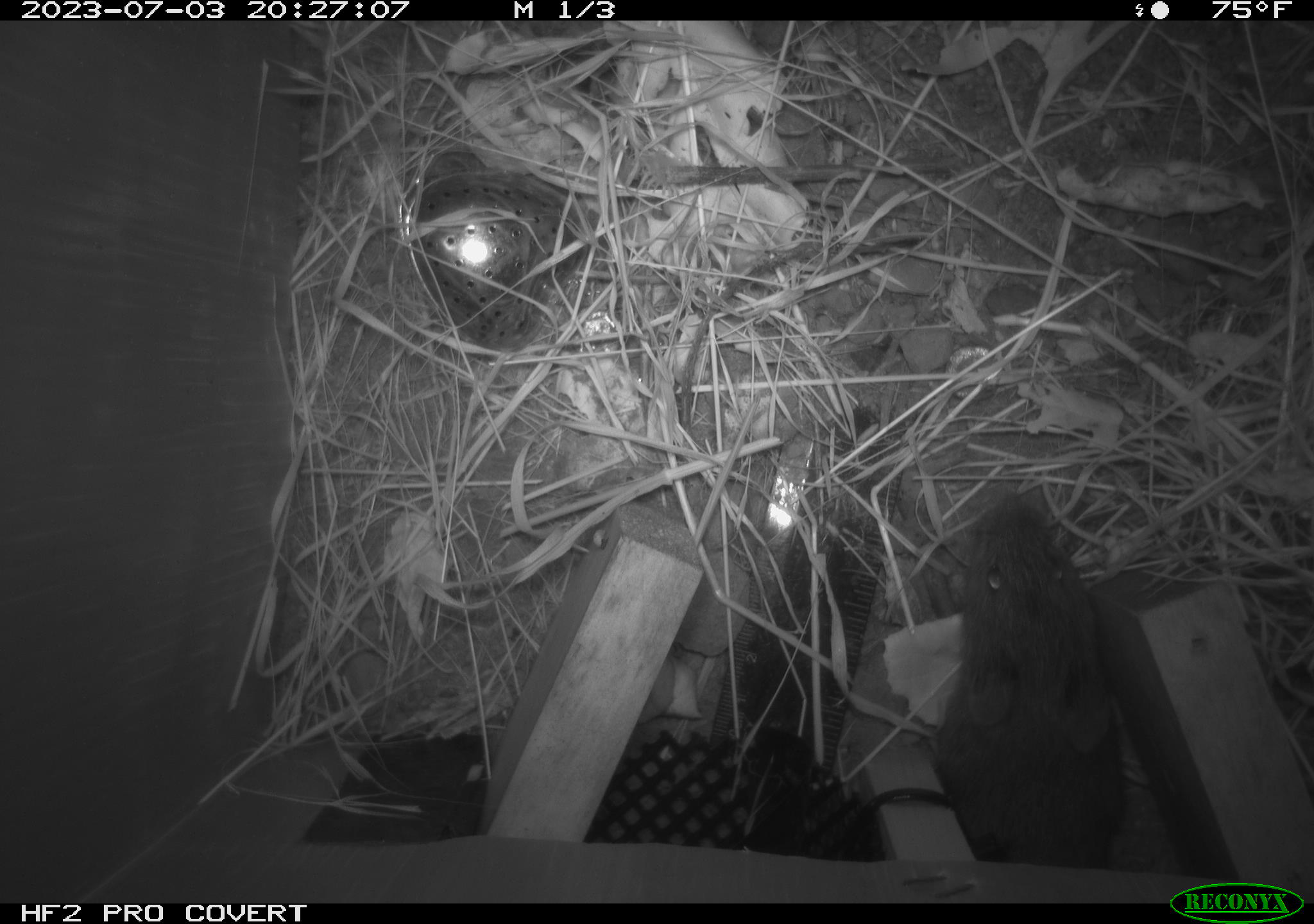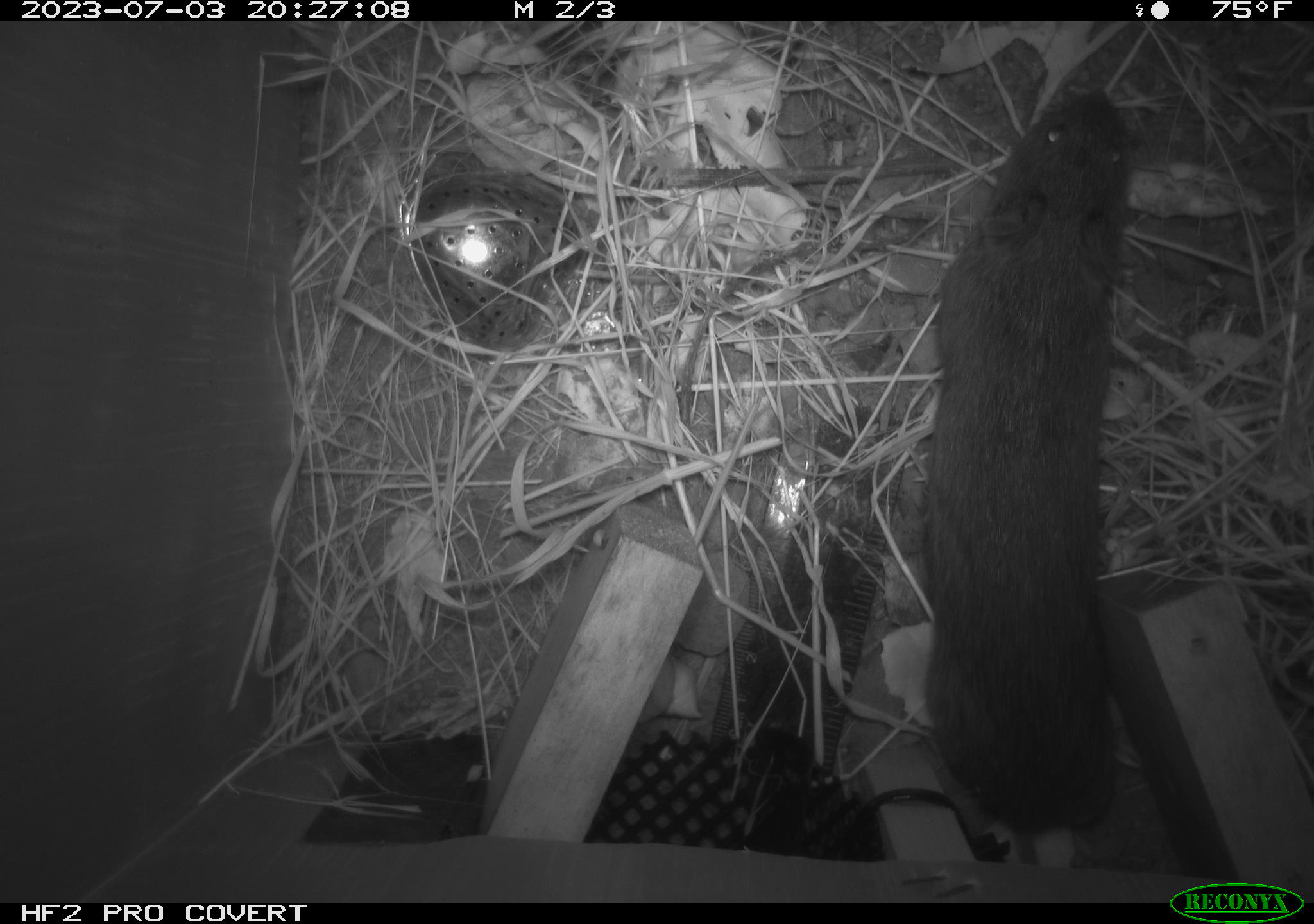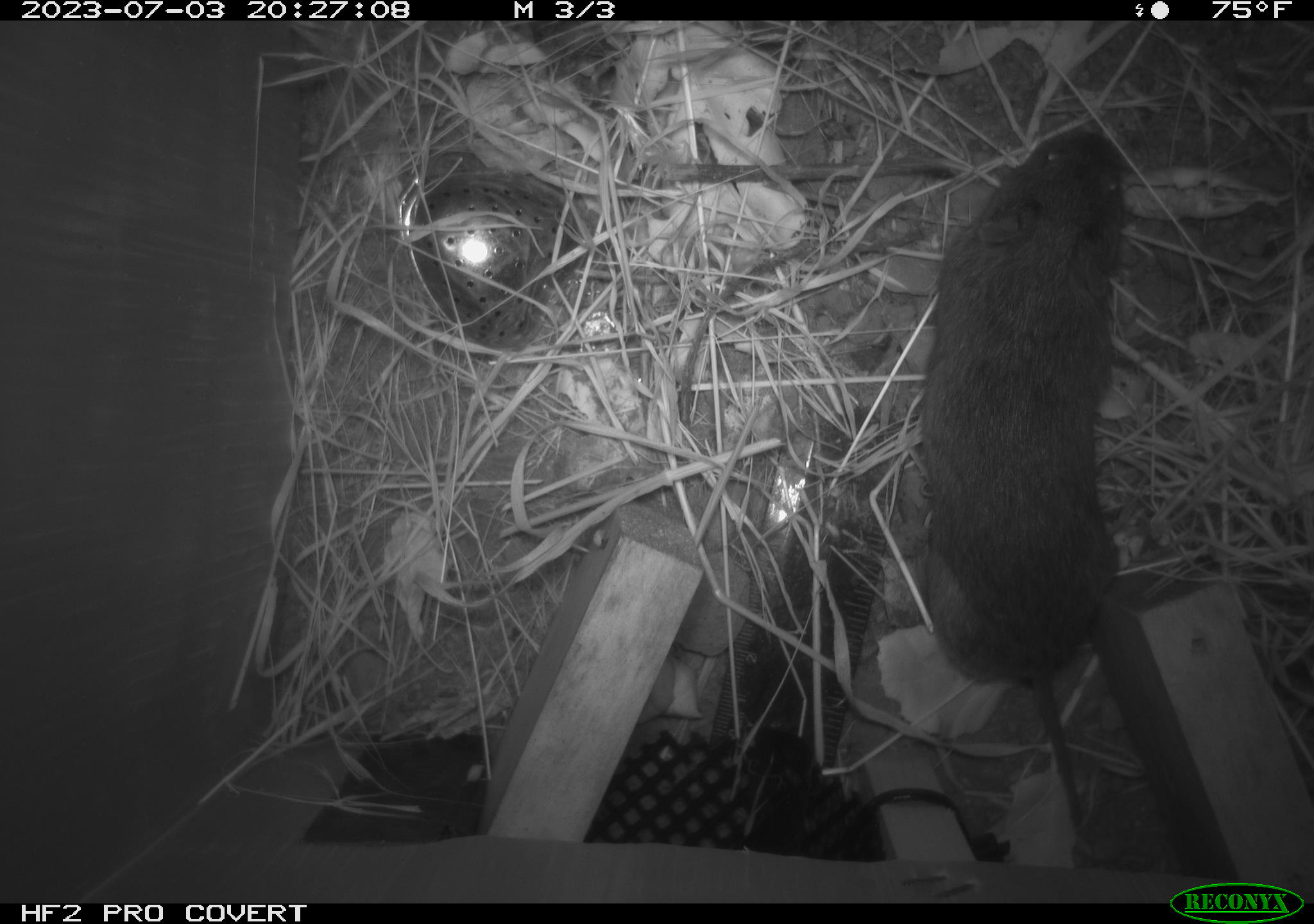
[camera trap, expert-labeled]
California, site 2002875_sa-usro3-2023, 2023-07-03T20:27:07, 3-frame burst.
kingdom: Animalia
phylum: Chordata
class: Mammalia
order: Rodentia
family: Cricetidae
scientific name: Arvicolinae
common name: voles, lemmings, and muskrats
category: arvicolinae subfamily